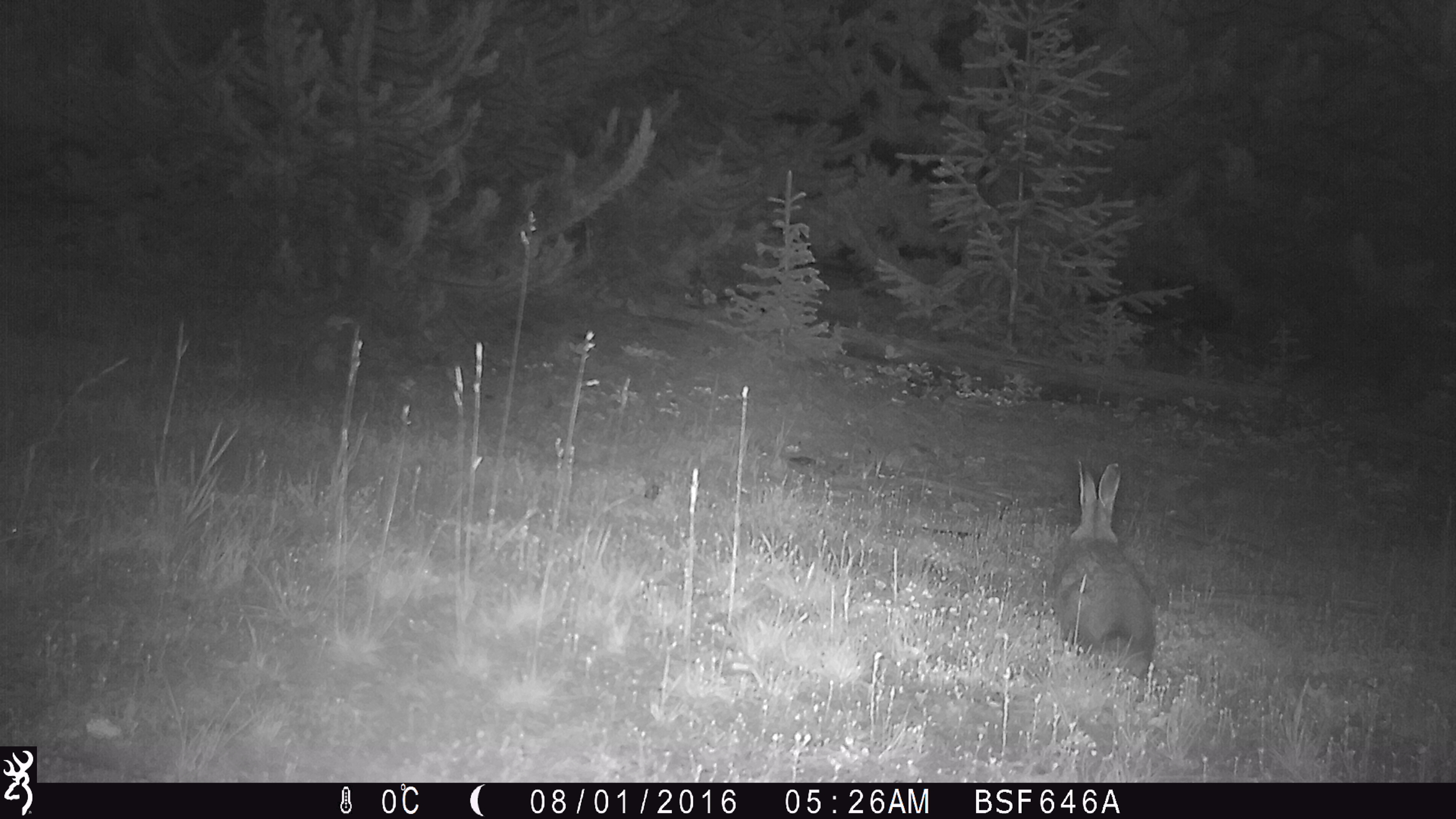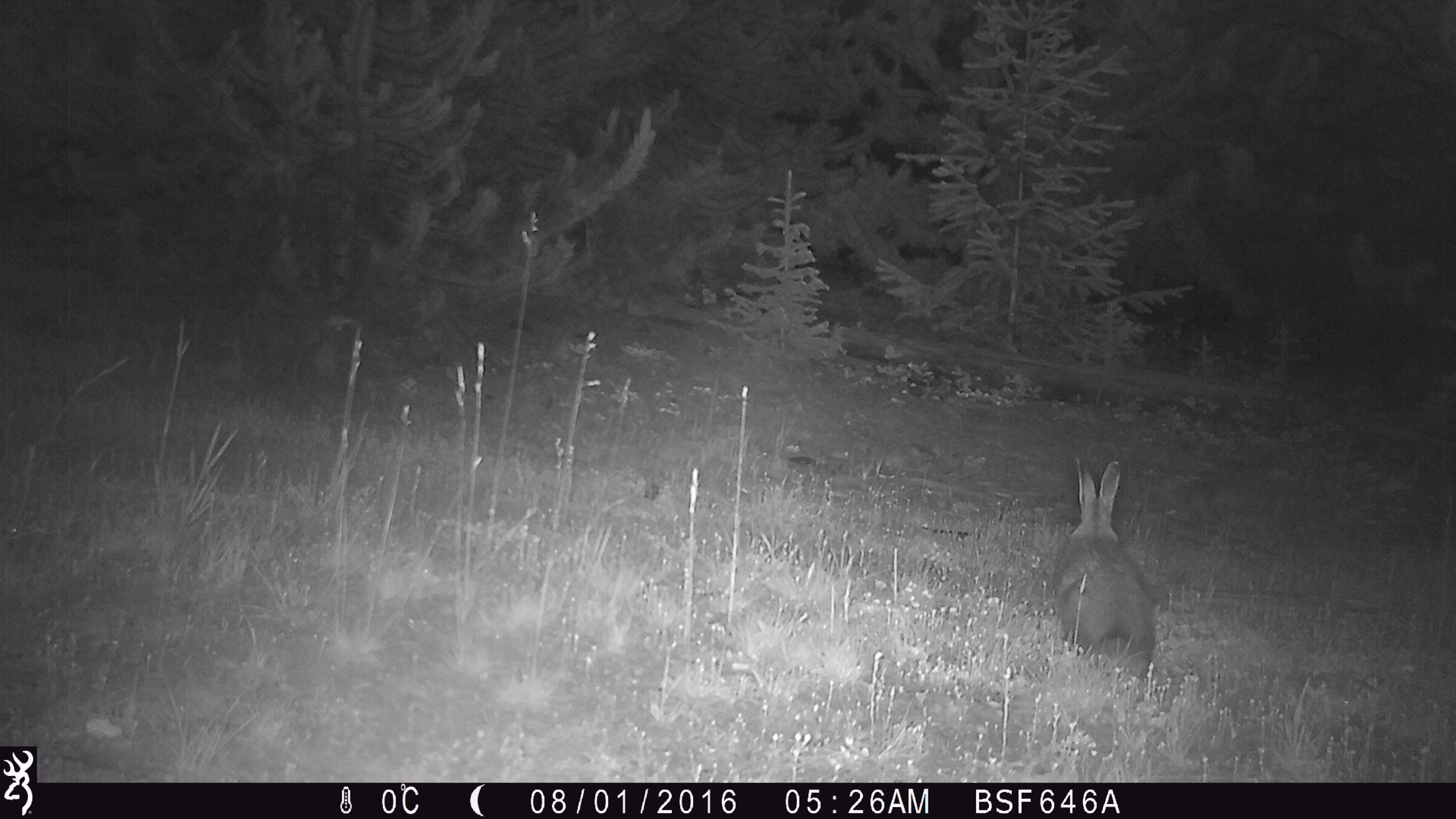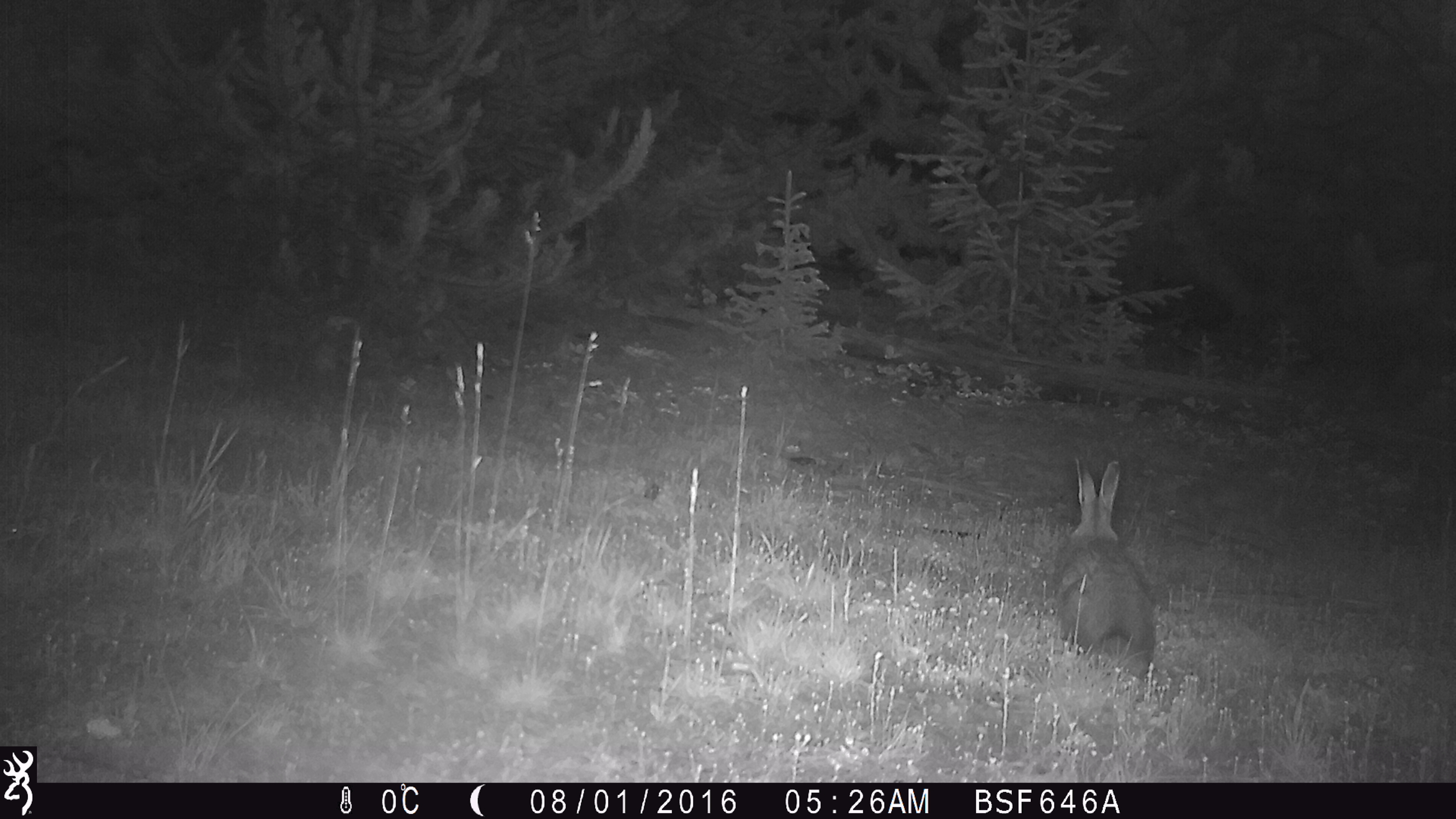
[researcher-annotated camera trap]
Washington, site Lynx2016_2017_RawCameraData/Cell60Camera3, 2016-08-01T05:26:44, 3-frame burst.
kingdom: Animalia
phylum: Chordata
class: Mammalia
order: Lagomorpha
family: Leporidae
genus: Lepus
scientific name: Lepus americanus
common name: snowshoe hare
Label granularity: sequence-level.